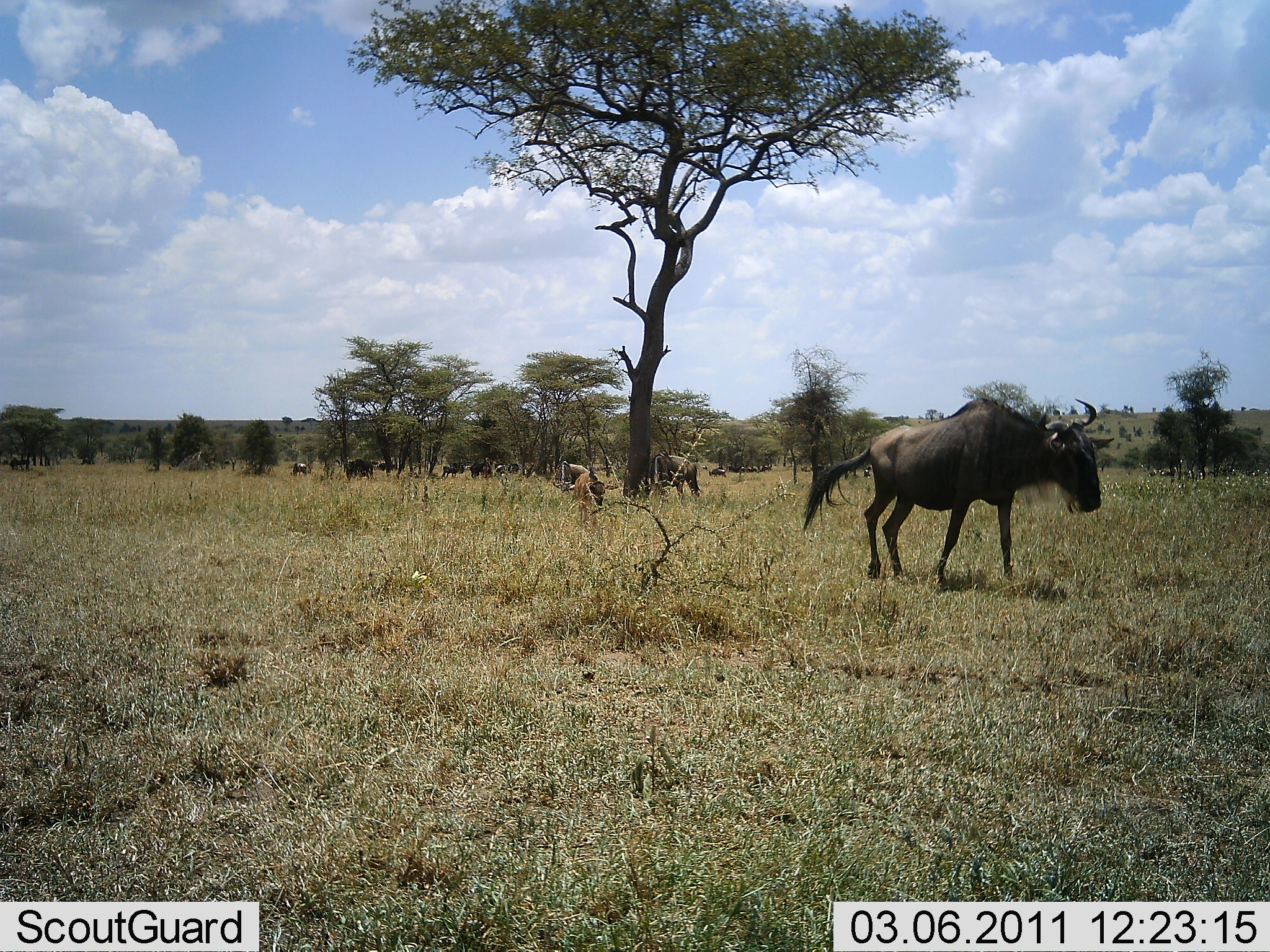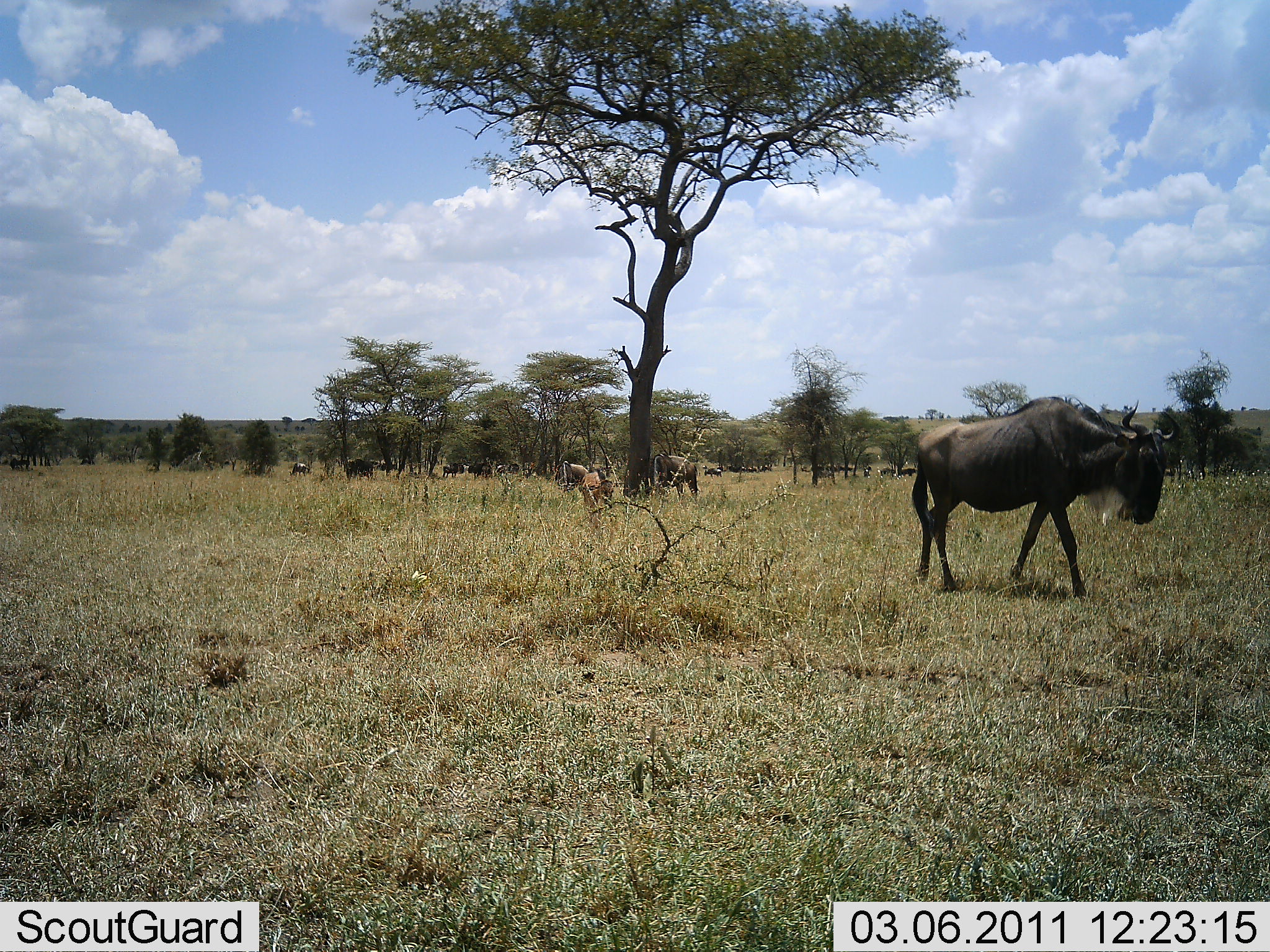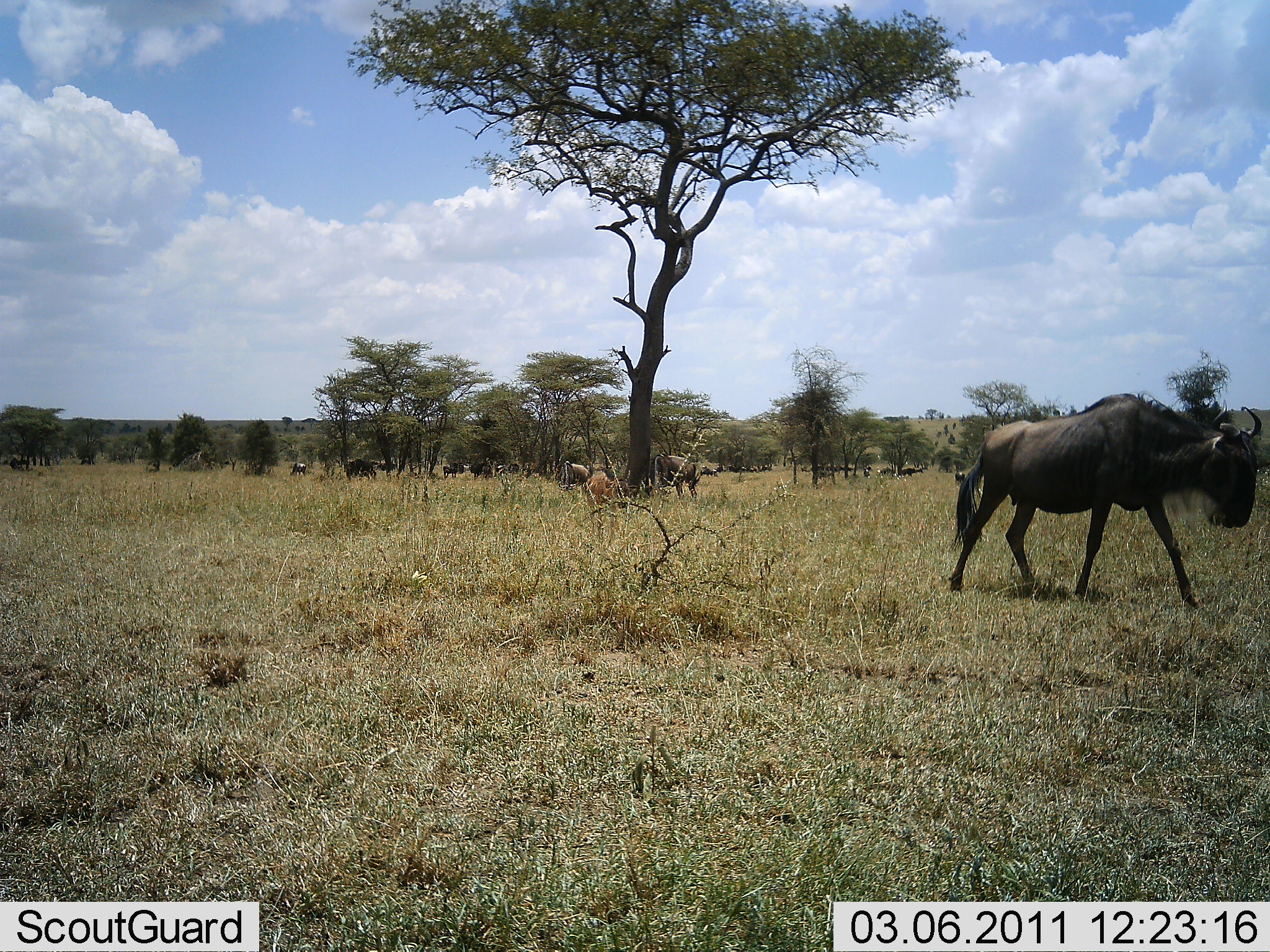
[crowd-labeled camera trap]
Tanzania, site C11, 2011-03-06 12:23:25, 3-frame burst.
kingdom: Animalia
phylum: Chordata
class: Mammalia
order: Artiodactyla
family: Bovidae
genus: Connochaetes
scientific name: Connochaetes taurinus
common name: blue wildebeest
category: wildebeest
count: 11-50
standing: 31%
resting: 0%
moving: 92%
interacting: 0%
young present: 15%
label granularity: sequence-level